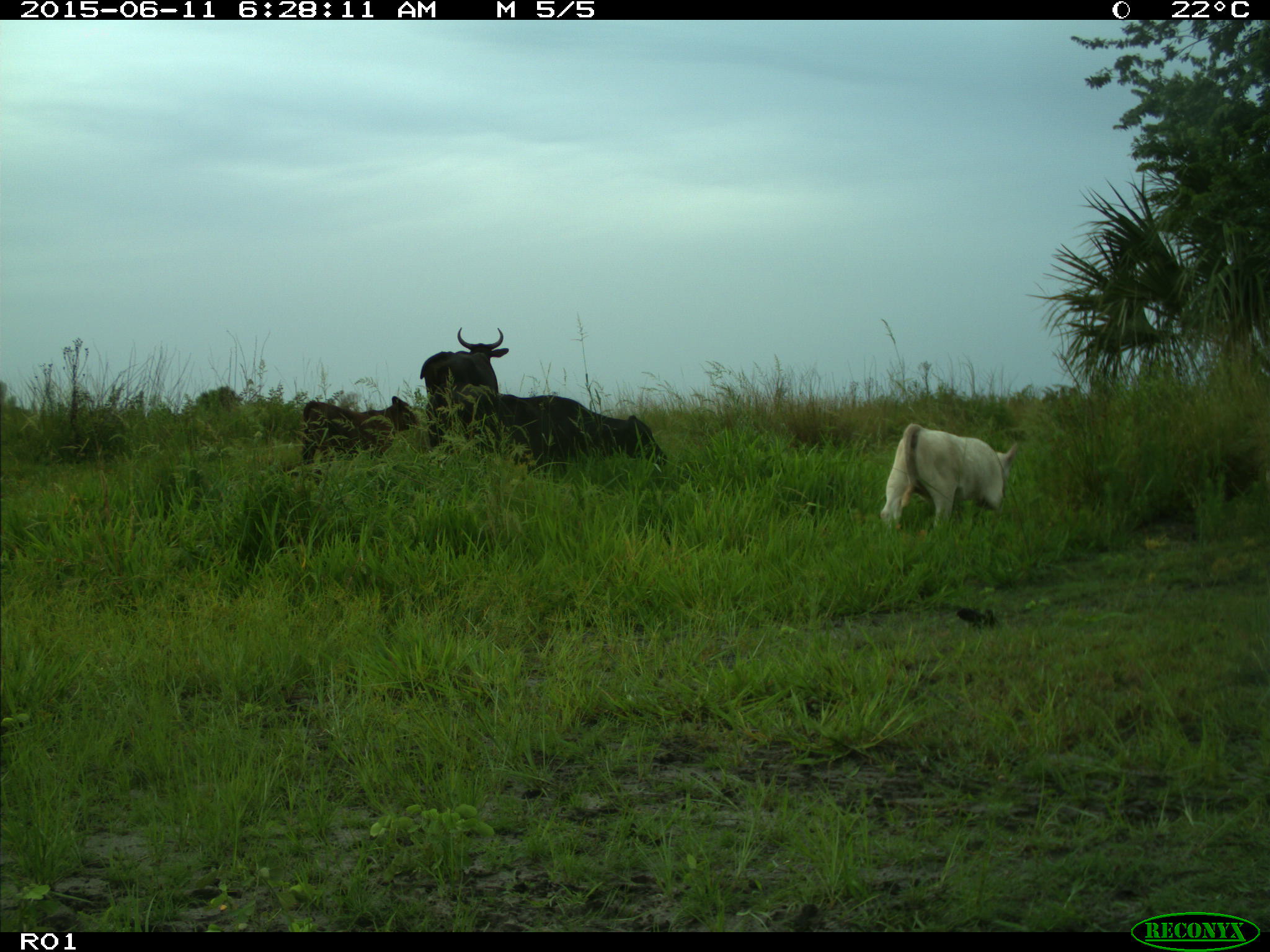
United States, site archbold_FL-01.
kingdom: Animalia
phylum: Chordata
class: Mammalia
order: Artiodactyla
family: Bovidae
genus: Bos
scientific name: Bos taurus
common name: domestic cow